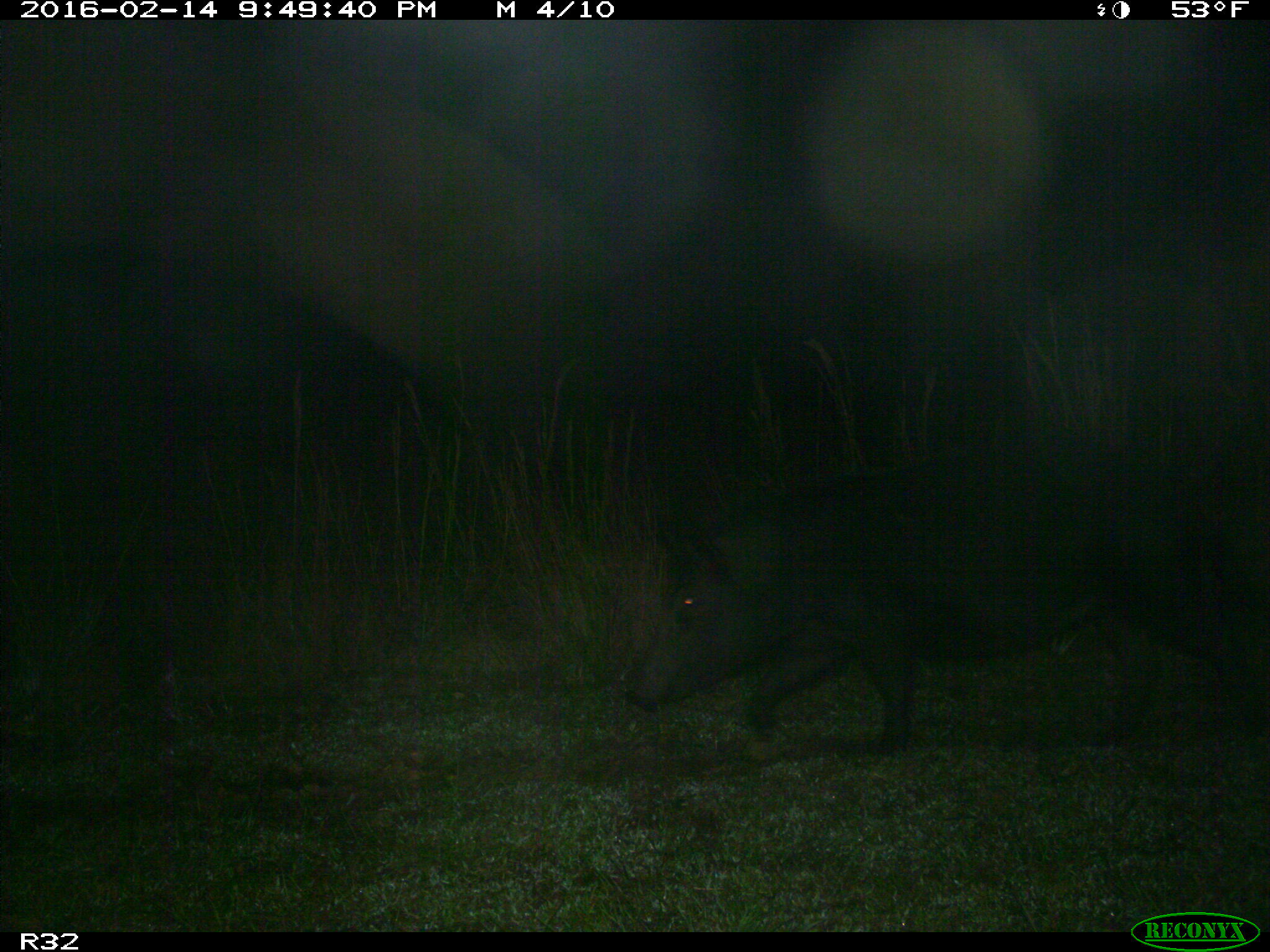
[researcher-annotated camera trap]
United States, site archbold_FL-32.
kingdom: Animalia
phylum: Chordata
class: Mammalia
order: Artiodactyla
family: Suidae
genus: Sus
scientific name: Sus scrofa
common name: wild boar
Sus scrofa (wild boar).